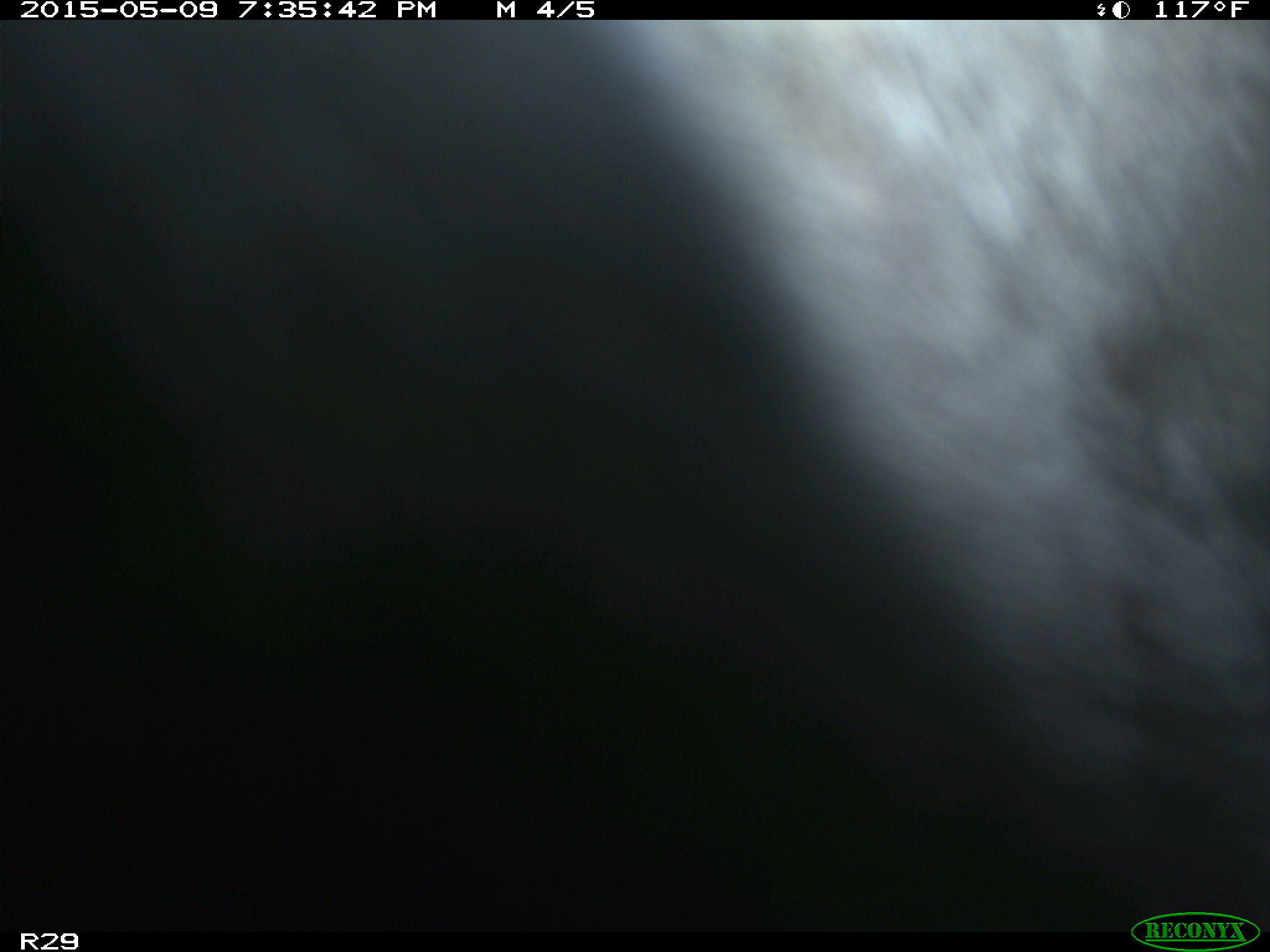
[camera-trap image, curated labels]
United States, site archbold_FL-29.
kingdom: Animalia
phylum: Chordata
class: Mammalia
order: Artiodactyla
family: Bovidae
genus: Bos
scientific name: Bos taurus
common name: domestic cow